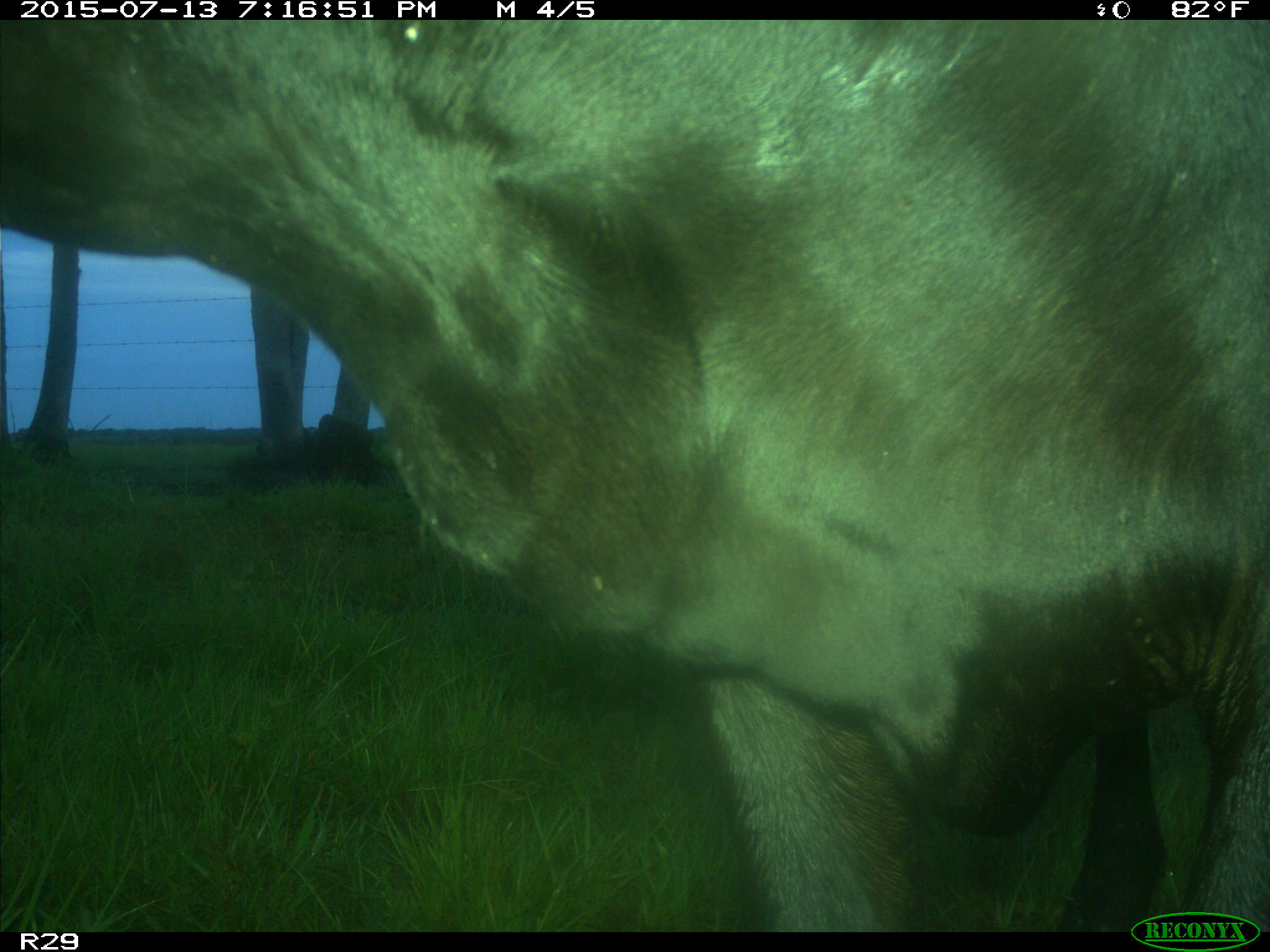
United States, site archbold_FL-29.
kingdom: Animalia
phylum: Chordata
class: Mammalia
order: Artiodactyla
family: Bovidae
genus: Bos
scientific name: Bos taurus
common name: domestic cow